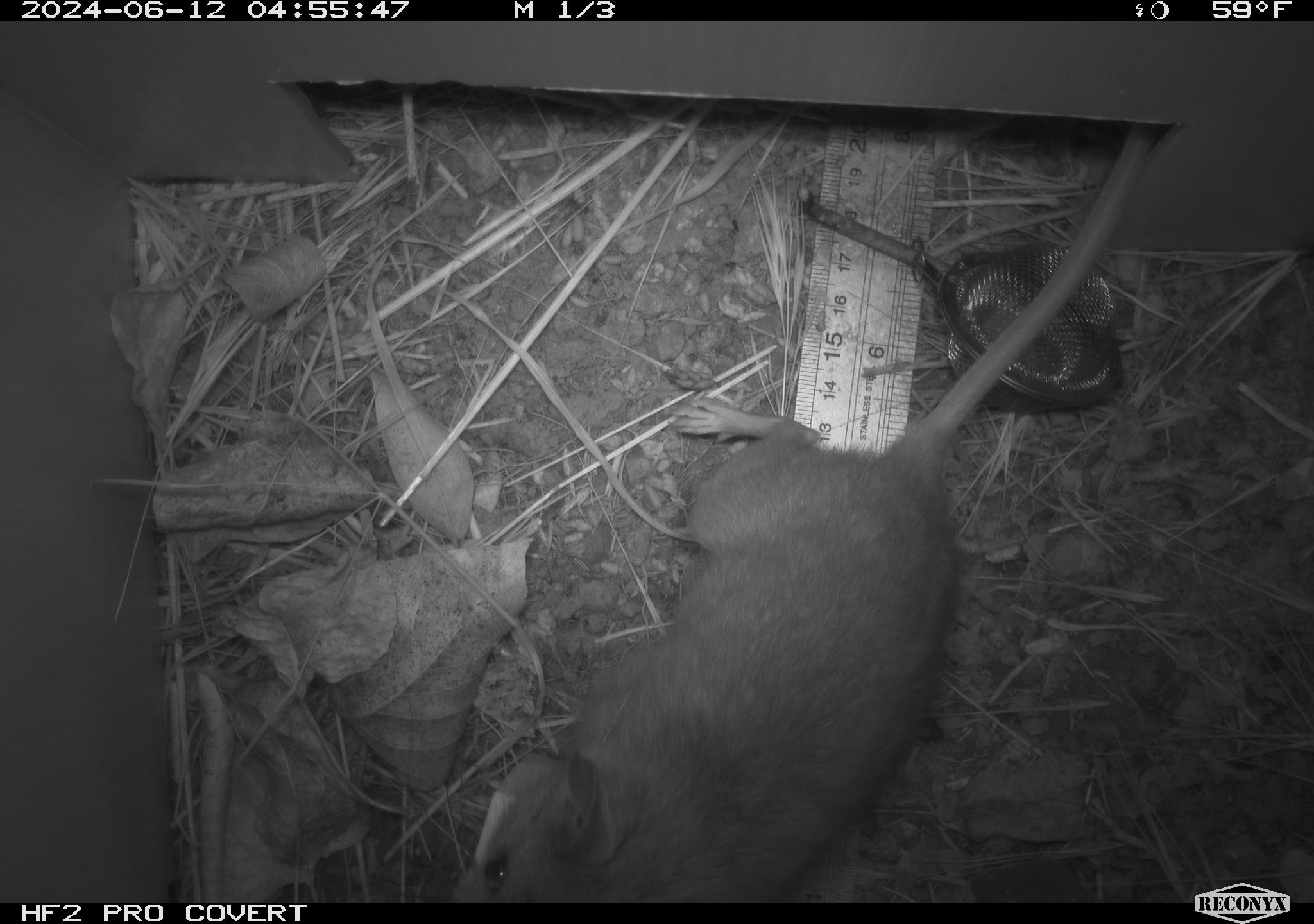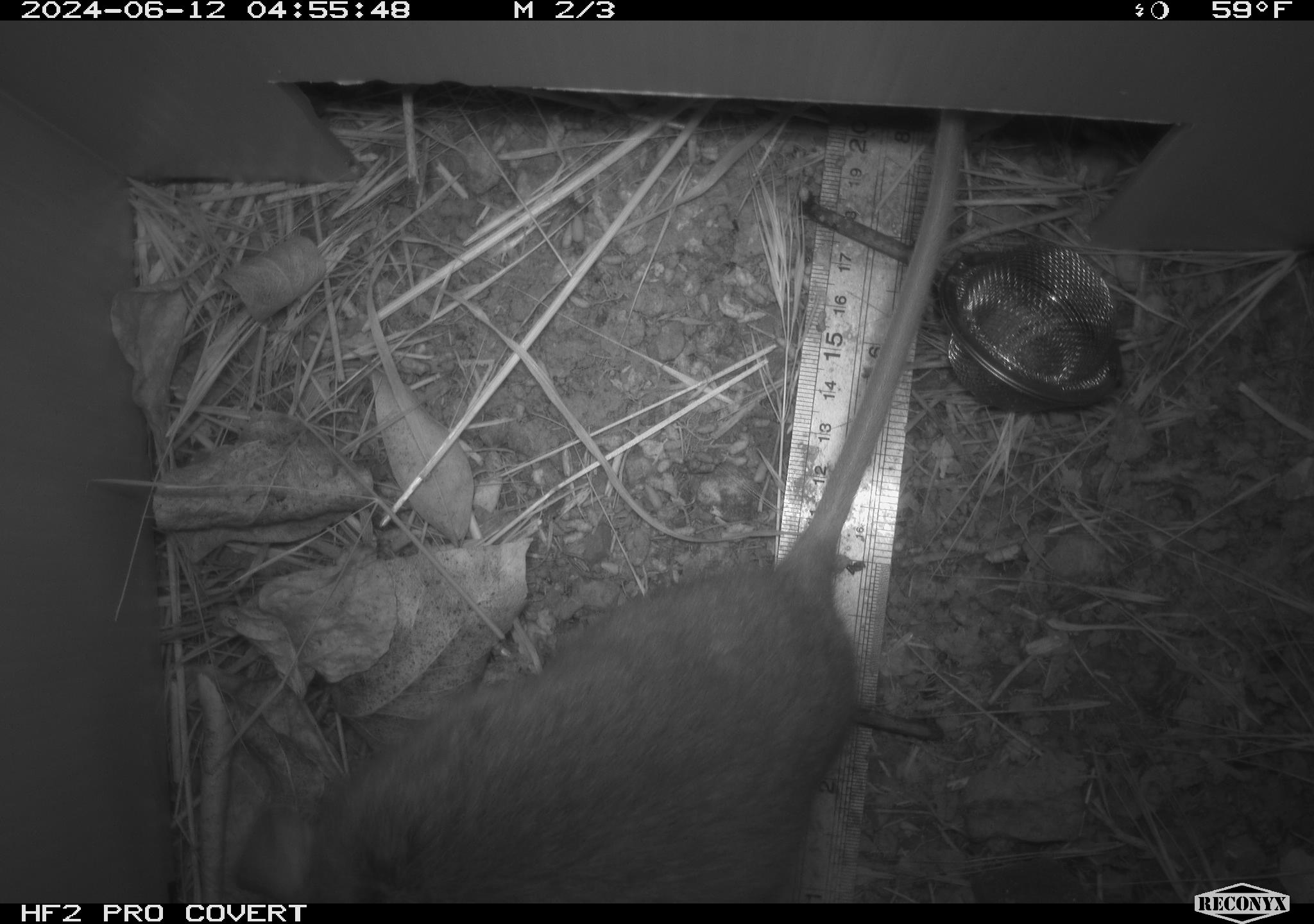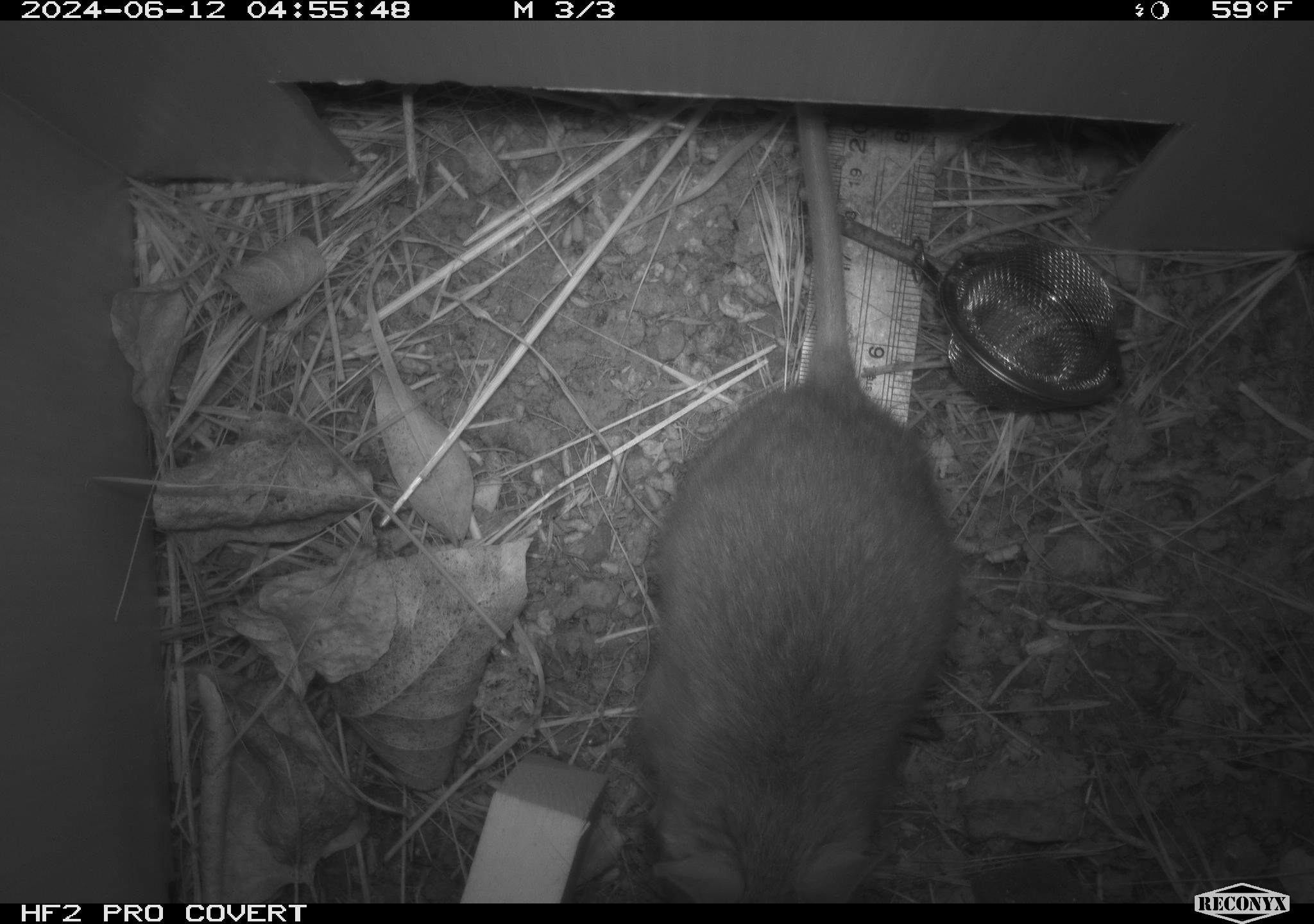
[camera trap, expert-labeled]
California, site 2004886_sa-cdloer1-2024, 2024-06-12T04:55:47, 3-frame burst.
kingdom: Animalia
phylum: Chordata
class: Mammalia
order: Rodentia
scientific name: Rodentia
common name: woodrat or rat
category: woodrat or rat species